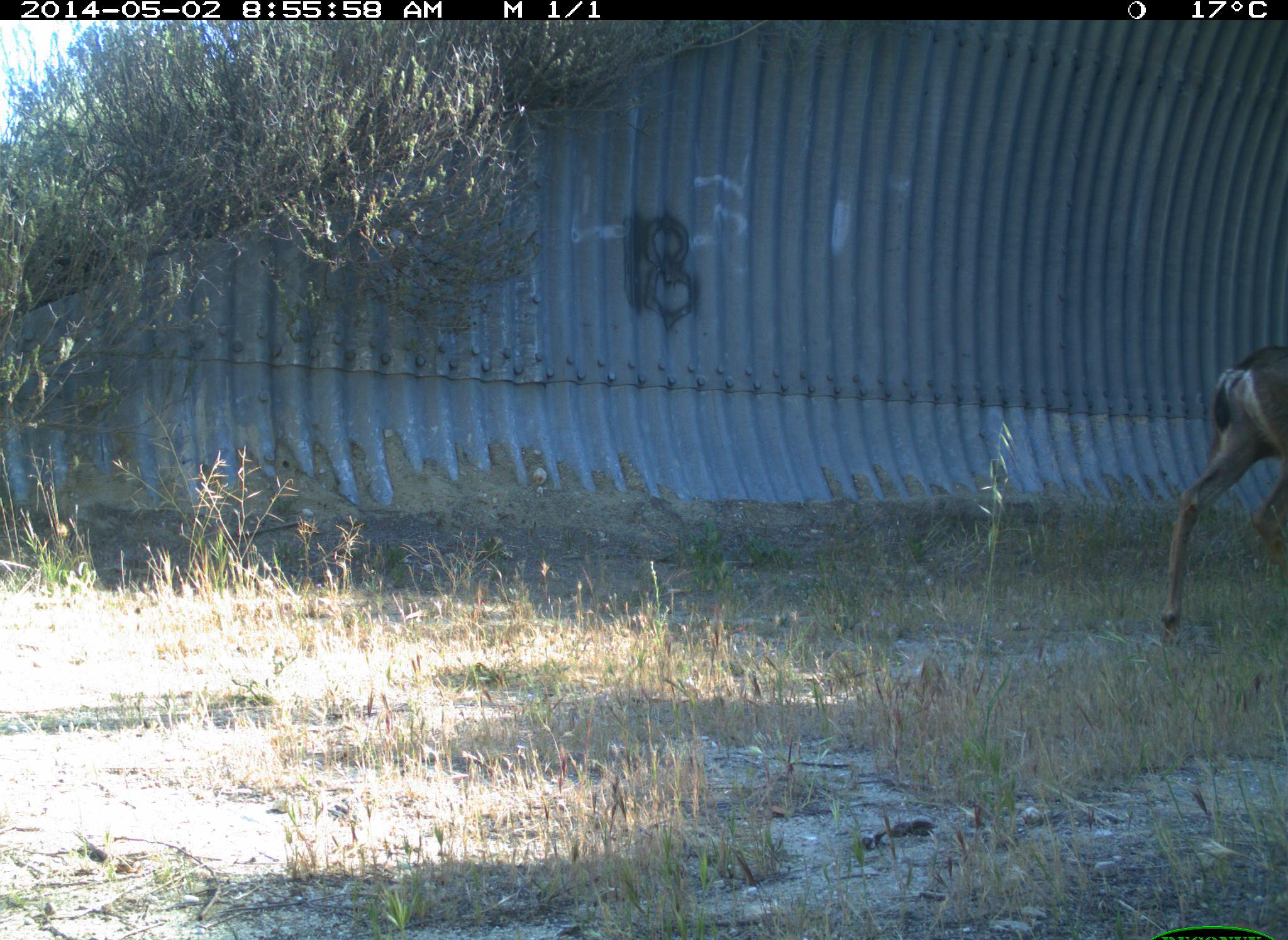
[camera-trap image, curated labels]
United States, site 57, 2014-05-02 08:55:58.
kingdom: Animalia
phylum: Chordata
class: Mammalia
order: Artiodactyla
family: Cervidae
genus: Odocoileus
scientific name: Odocoileus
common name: deer